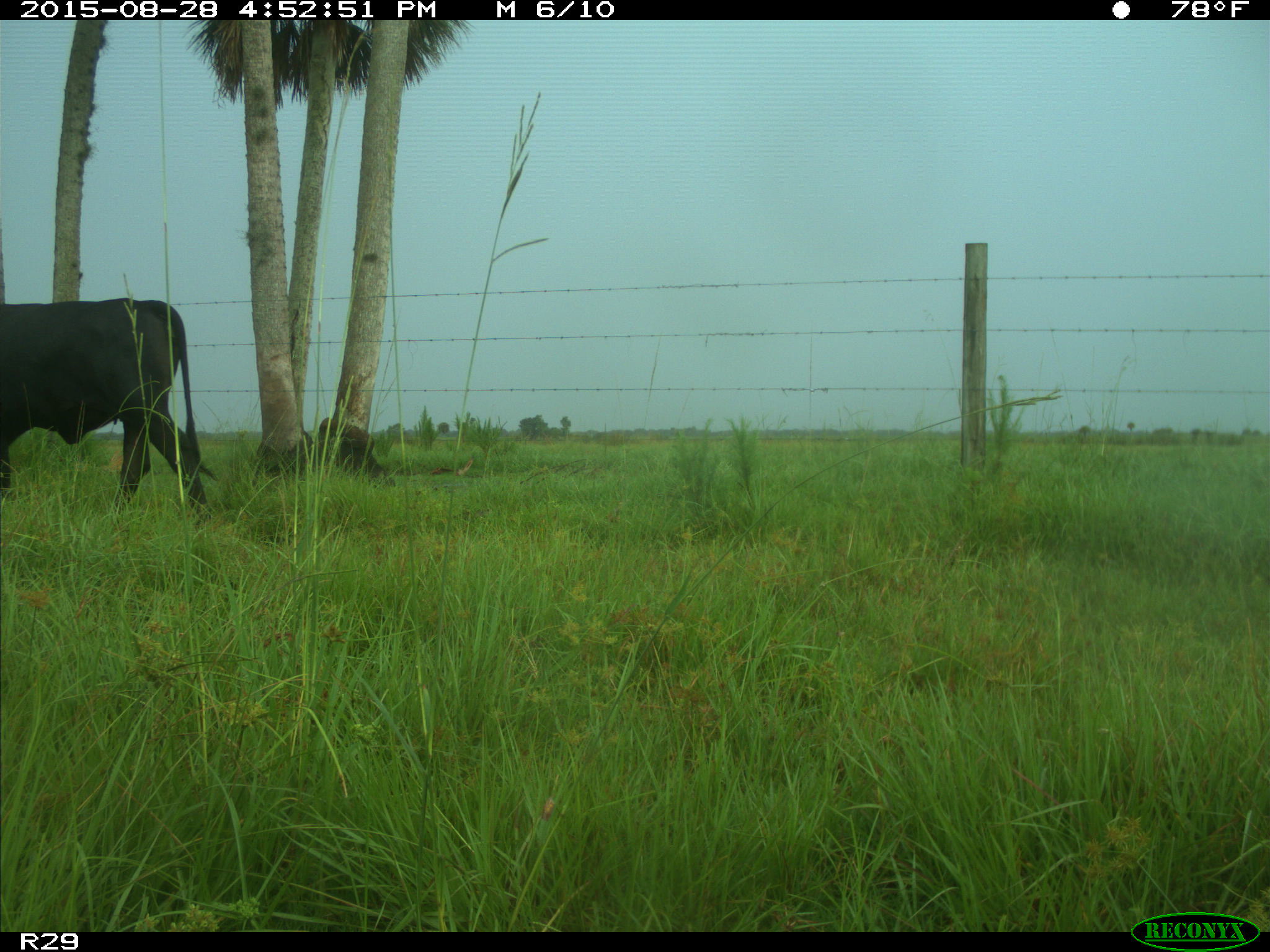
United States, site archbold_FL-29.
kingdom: Animalia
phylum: Chordata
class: Mammalia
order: Artiodactyla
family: Bovidae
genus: Bos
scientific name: Bos taurus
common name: domestic cow